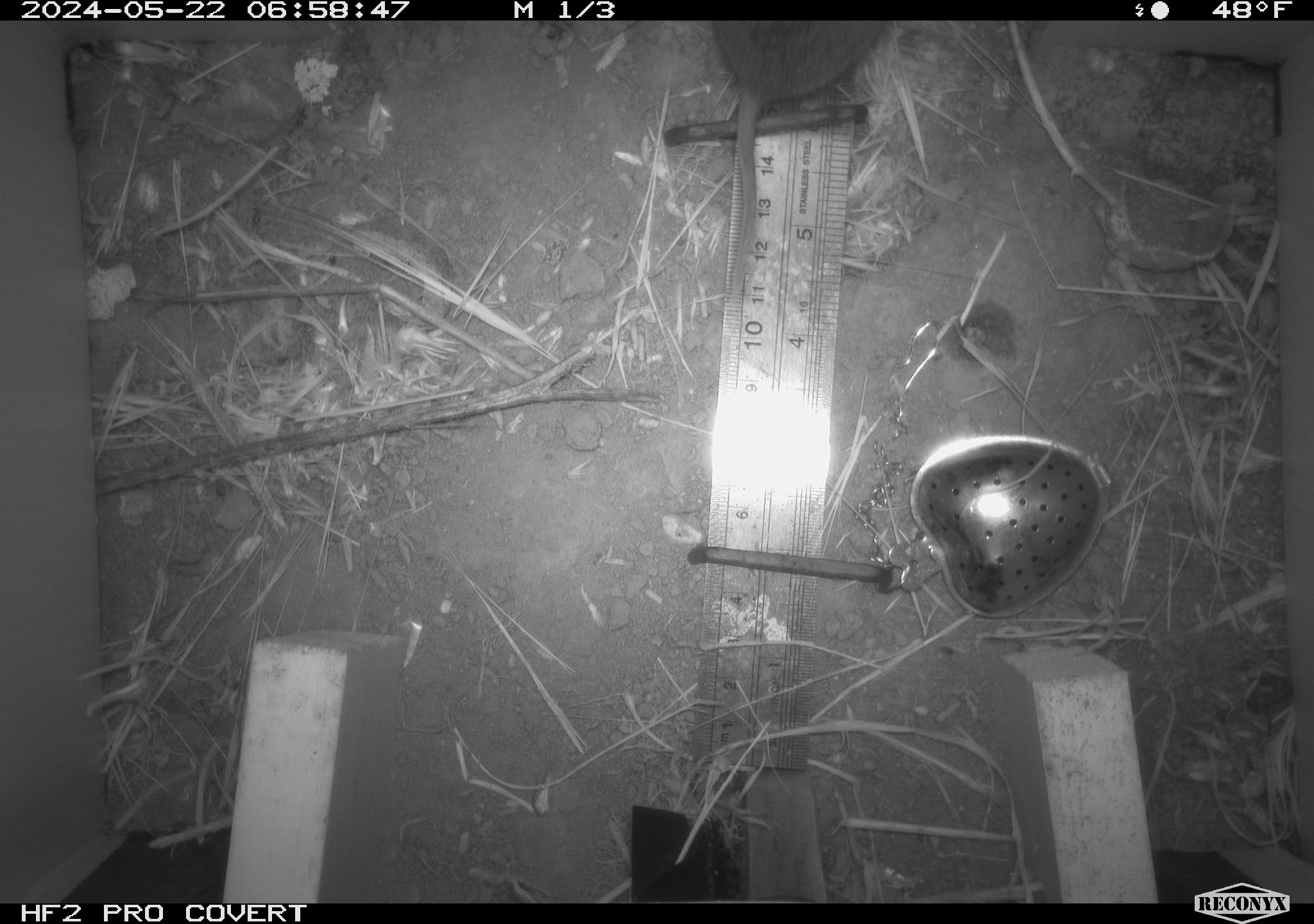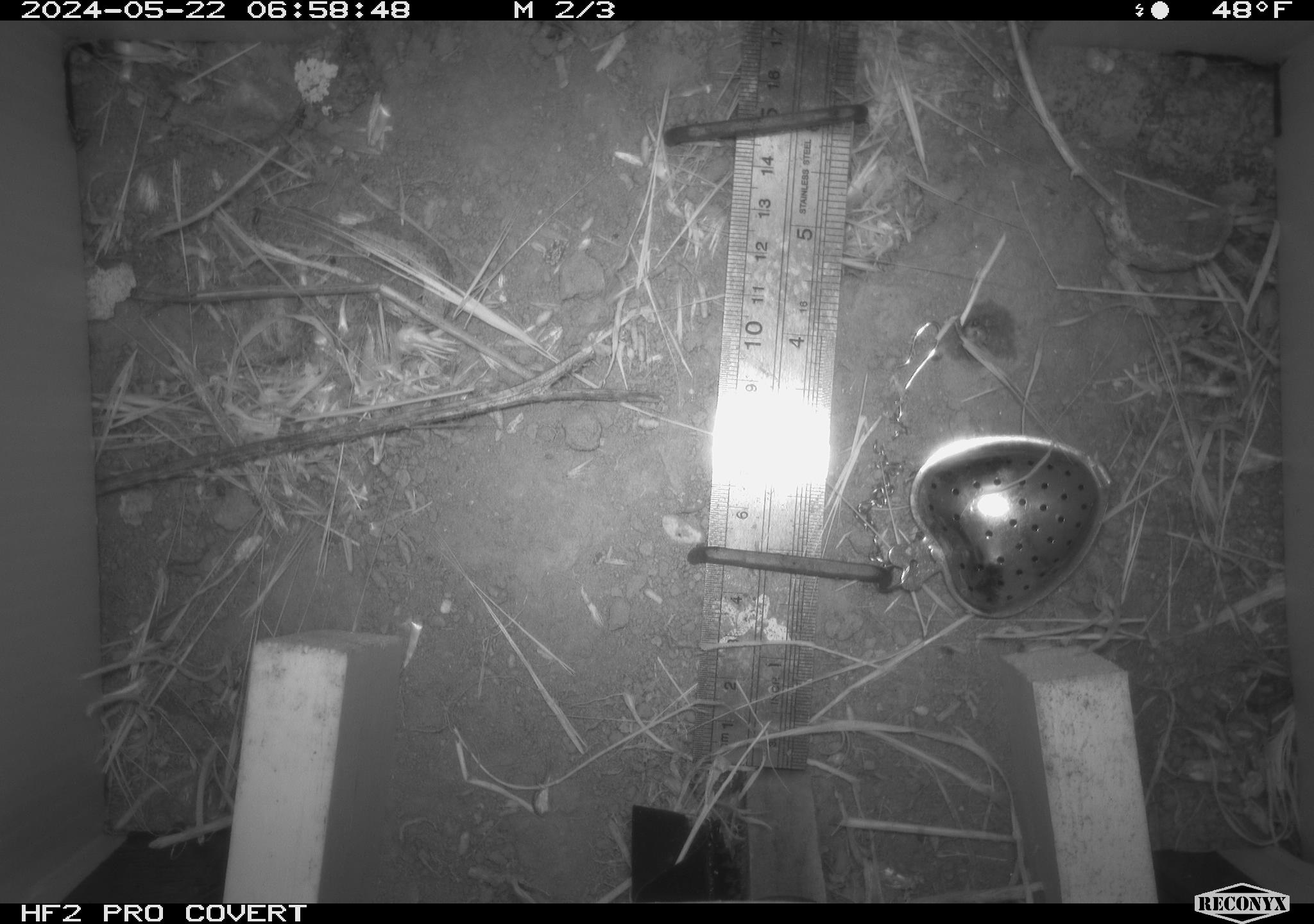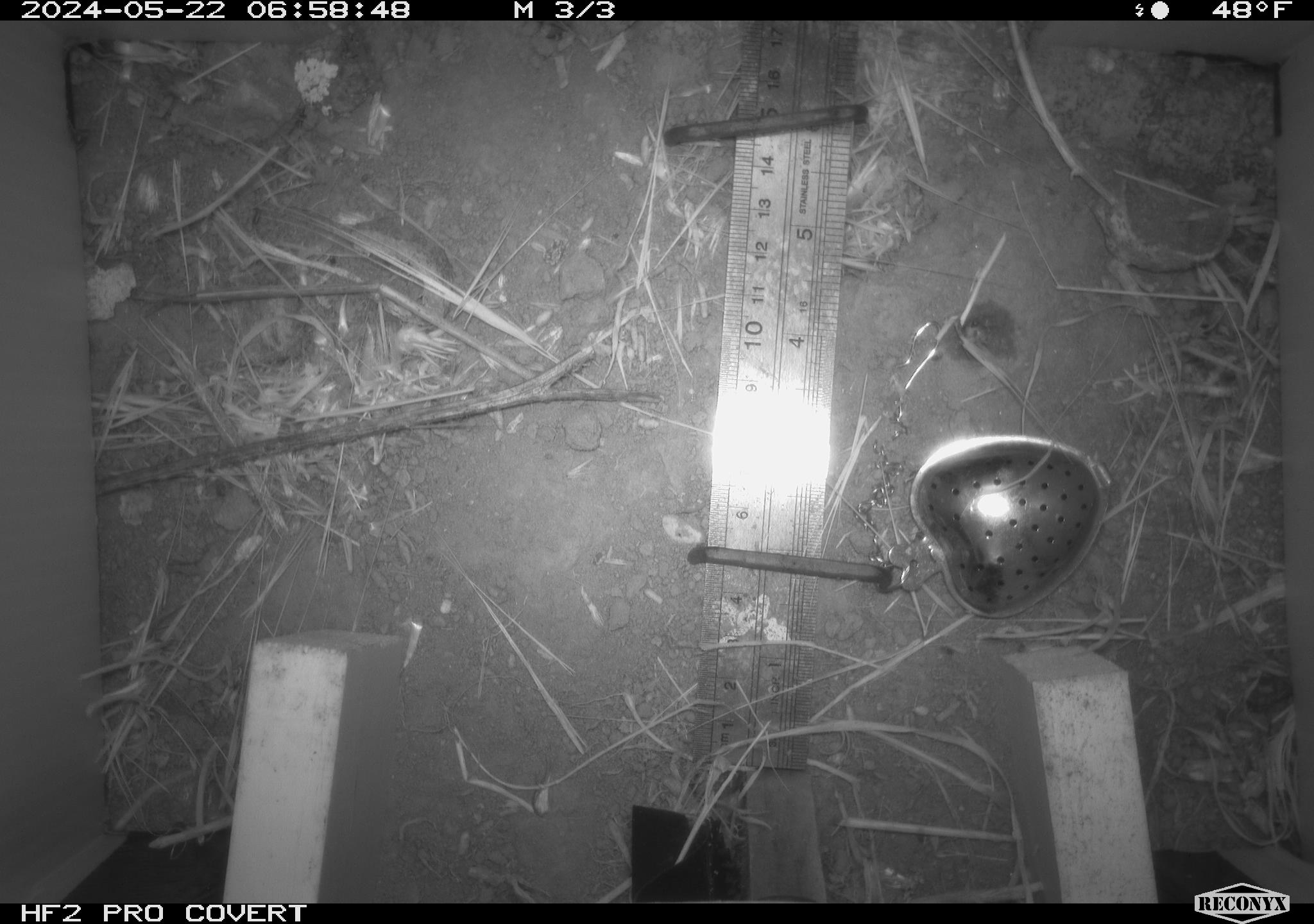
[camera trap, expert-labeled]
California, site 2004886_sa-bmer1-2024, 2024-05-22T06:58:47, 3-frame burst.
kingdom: Animalia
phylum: Chordata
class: Mammalia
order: Rodentia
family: Cricetidae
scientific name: Arvicolinae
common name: voles, lemmings, and muskrats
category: arvicolinae subfamily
Arvicolinae subfamily (voles, lemmings, and muskrats) (Arvicolinae).